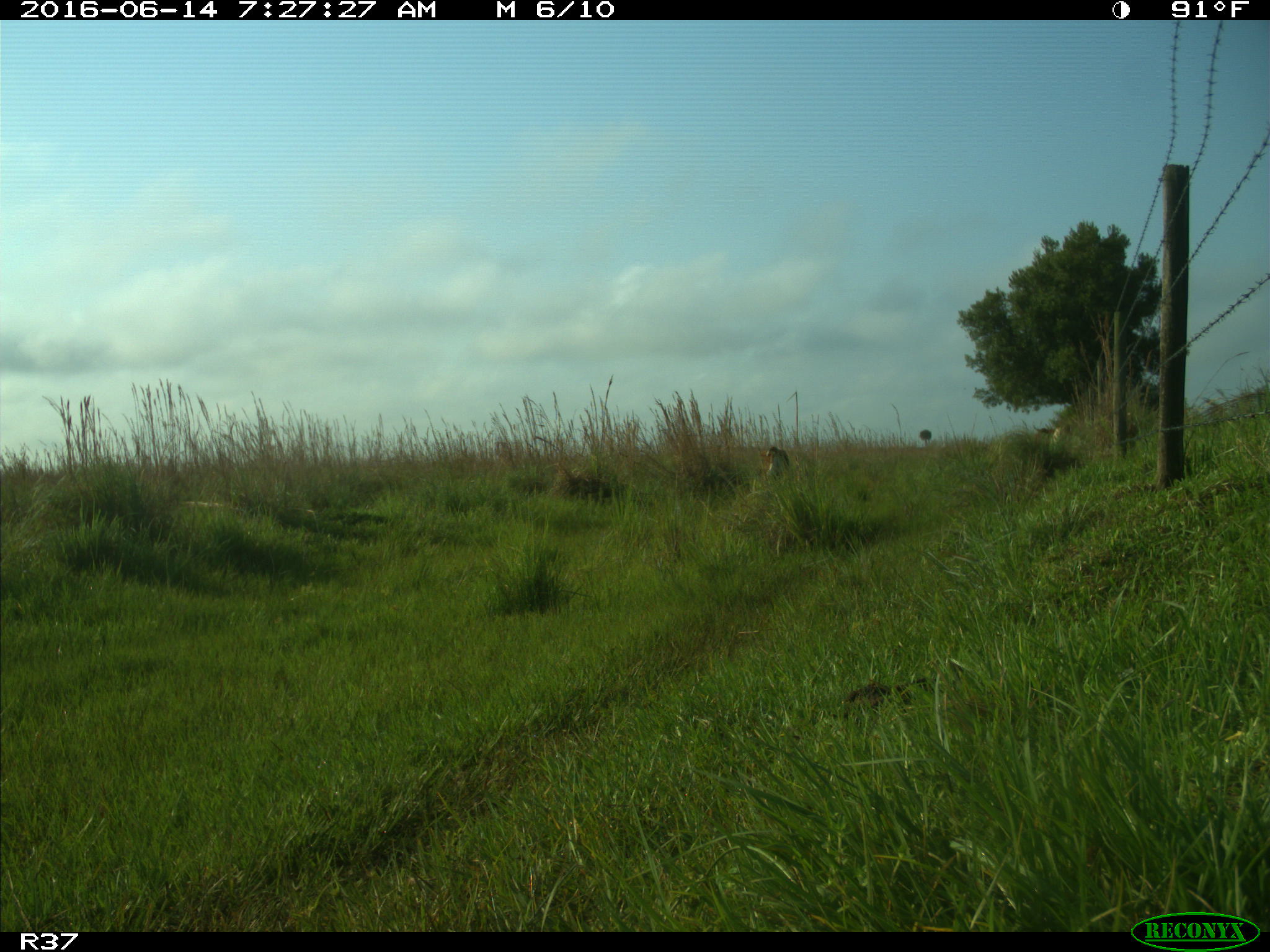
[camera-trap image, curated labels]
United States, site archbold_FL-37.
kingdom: Animalia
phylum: Chordata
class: Mammalia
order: Artiodactyla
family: Bovidae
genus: Bos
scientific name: Bos taurus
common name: domestic cow